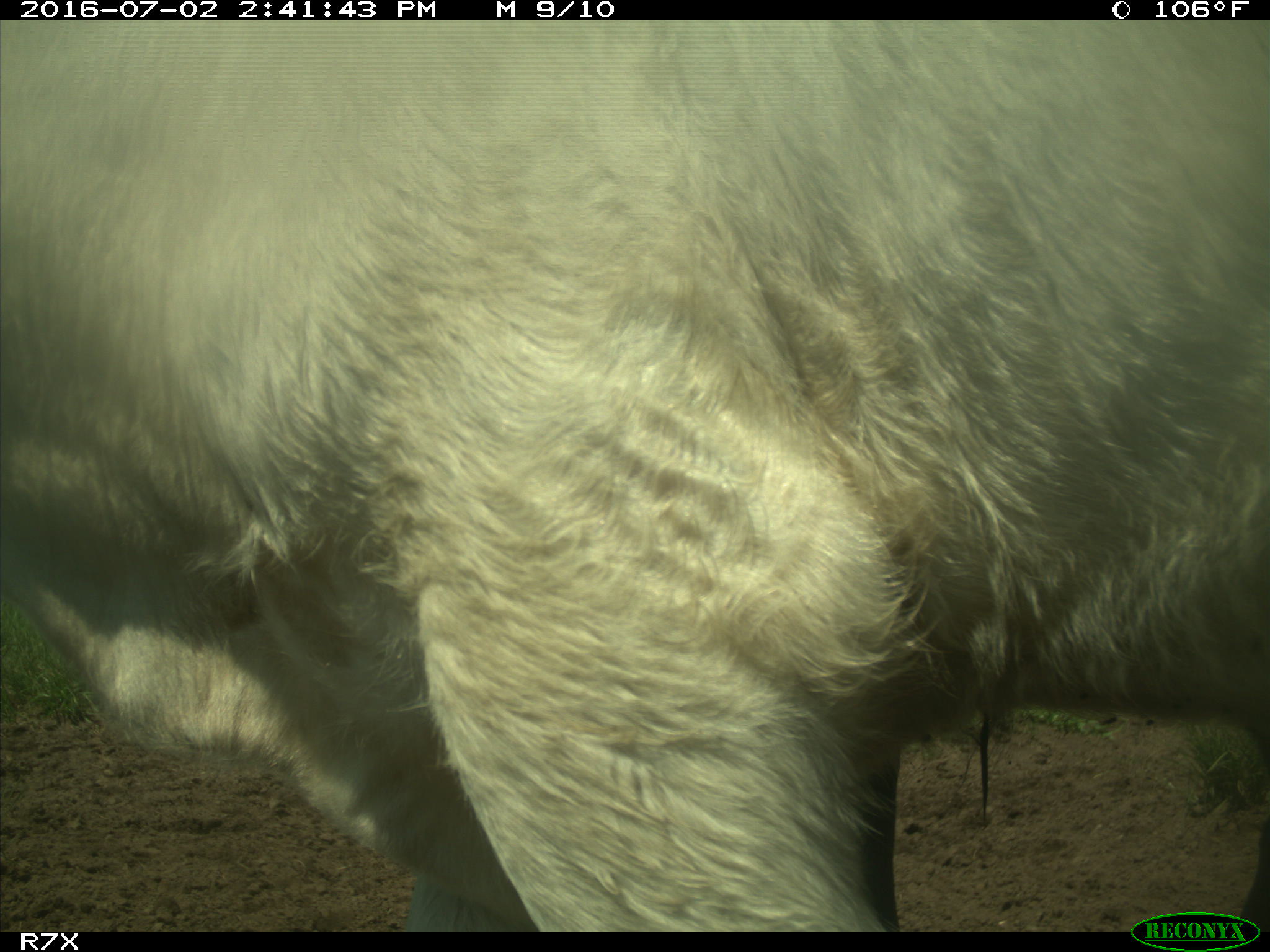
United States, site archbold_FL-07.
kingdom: Animalia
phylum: Chordata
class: Mammalia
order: Artiodactyla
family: Bovidae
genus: Bos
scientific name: Bos taurus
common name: domestic cow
Bos taurus (domestic cow).